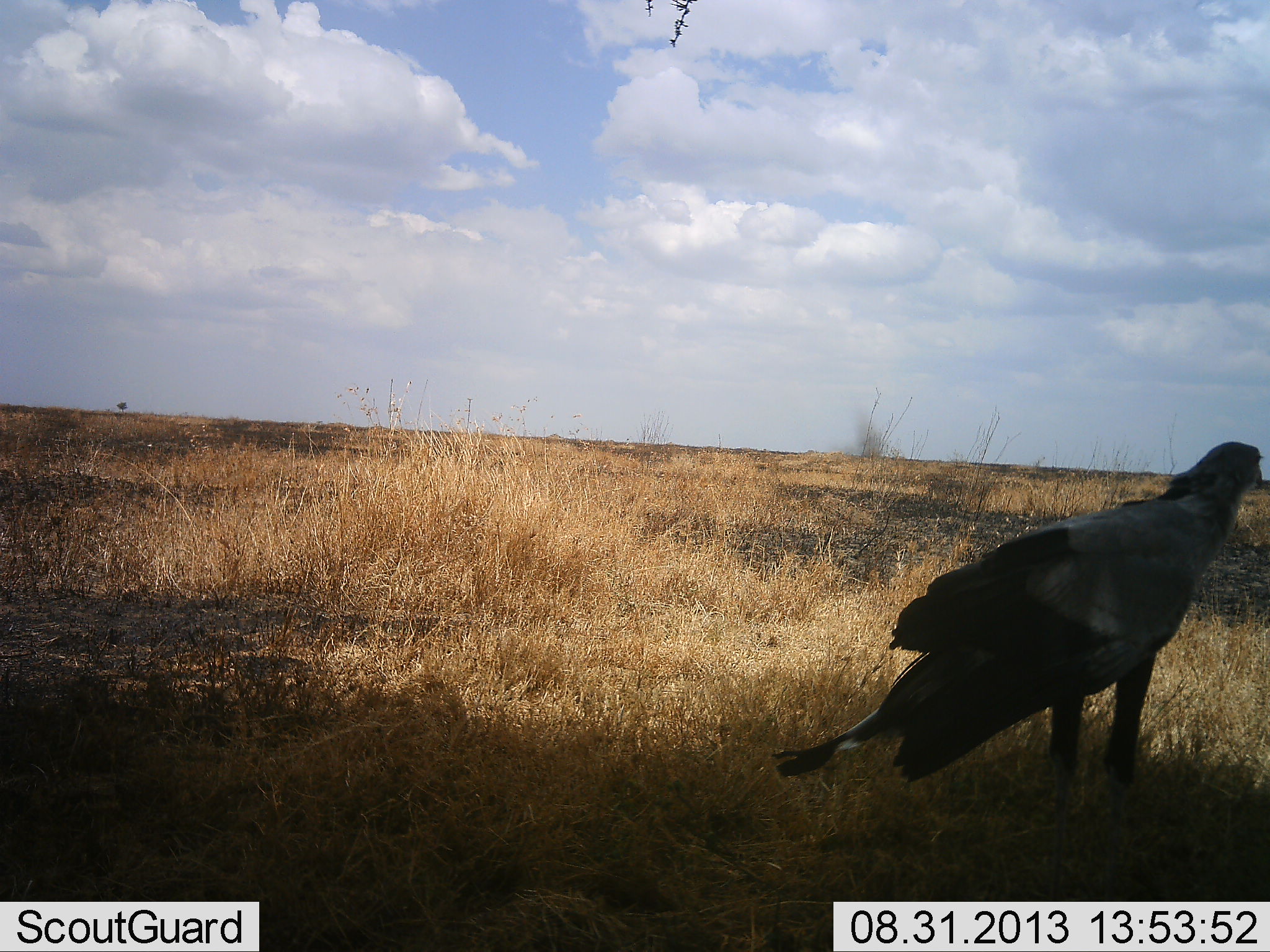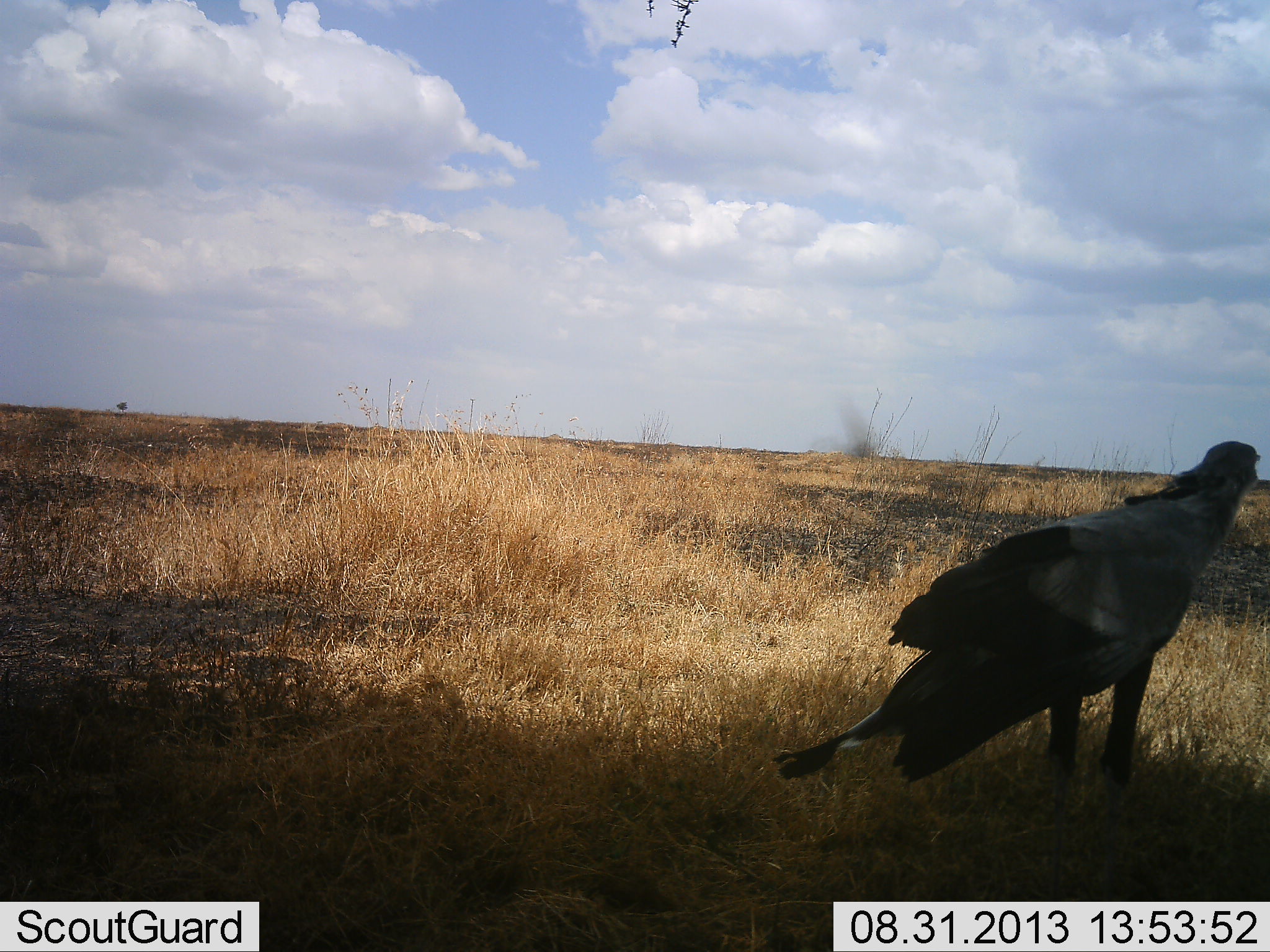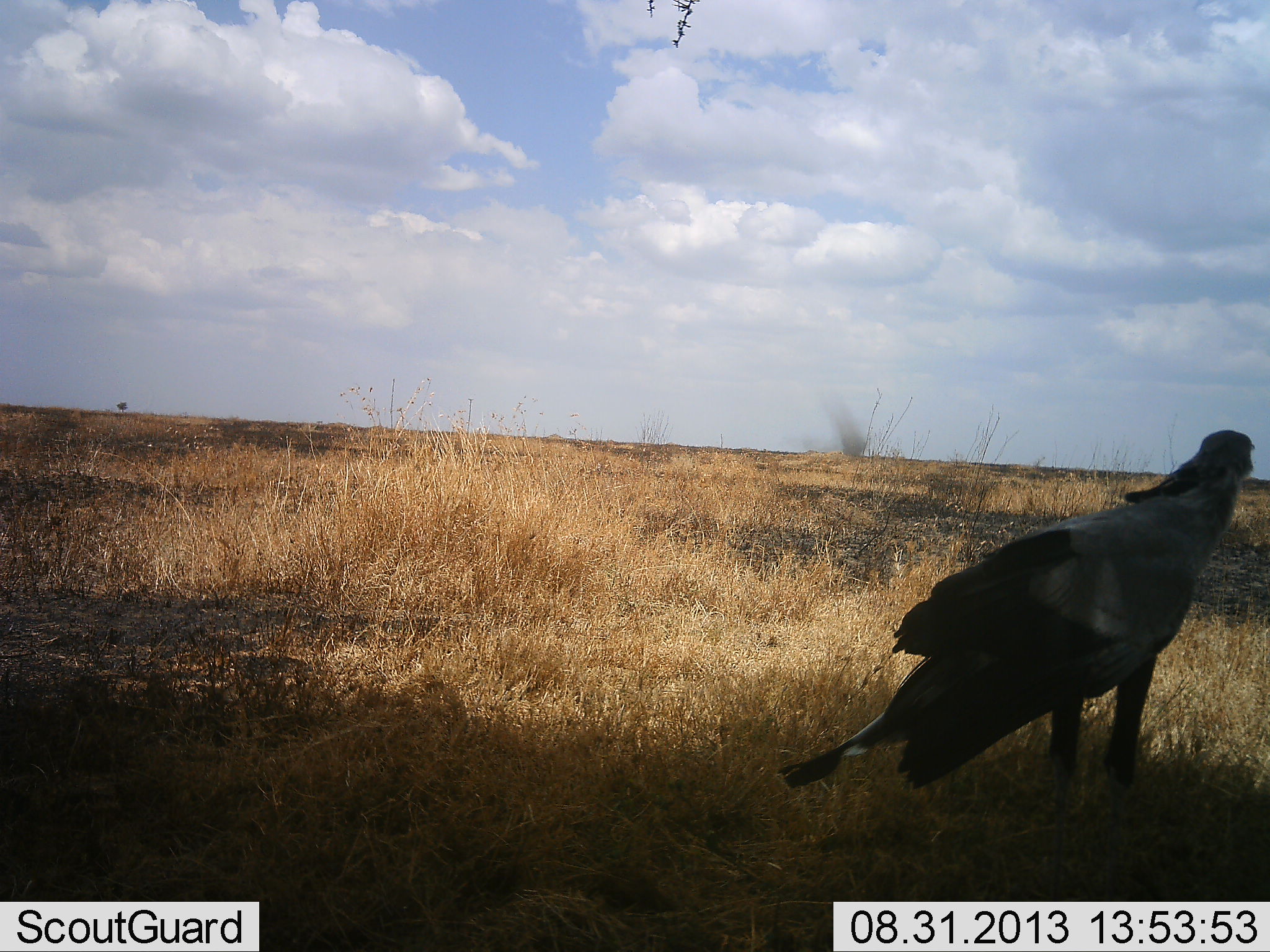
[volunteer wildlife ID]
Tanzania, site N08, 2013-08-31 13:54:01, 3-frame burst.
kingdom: Animalia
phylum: Chordata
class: Aves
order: Accipitriformes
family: Sagittariidae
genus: Sagittarius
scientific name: Sagittarius serpentarius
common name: secretary bird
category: secretarybird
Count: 1.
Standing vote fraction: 100%.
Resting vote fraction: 0%.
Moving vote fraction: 0%.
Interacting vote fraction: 0%.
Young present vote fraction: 0%.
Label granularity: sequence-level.